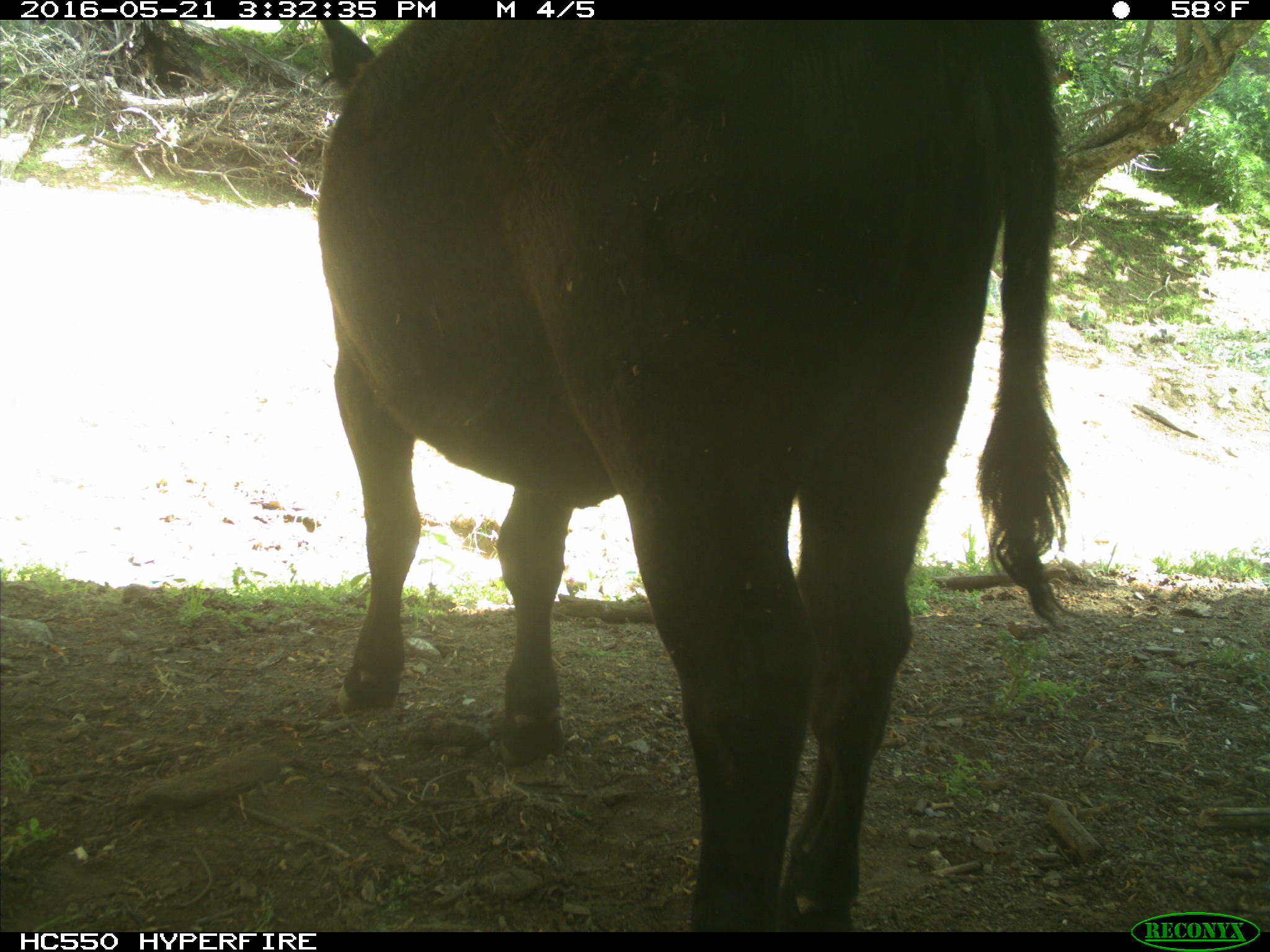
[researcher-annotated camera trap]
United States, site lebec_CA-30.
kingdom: Animalia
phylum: Chordata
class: Mammalia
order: Artiodactyla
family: Bovidae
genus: Bos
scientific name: Bos taurus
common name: domestic cow